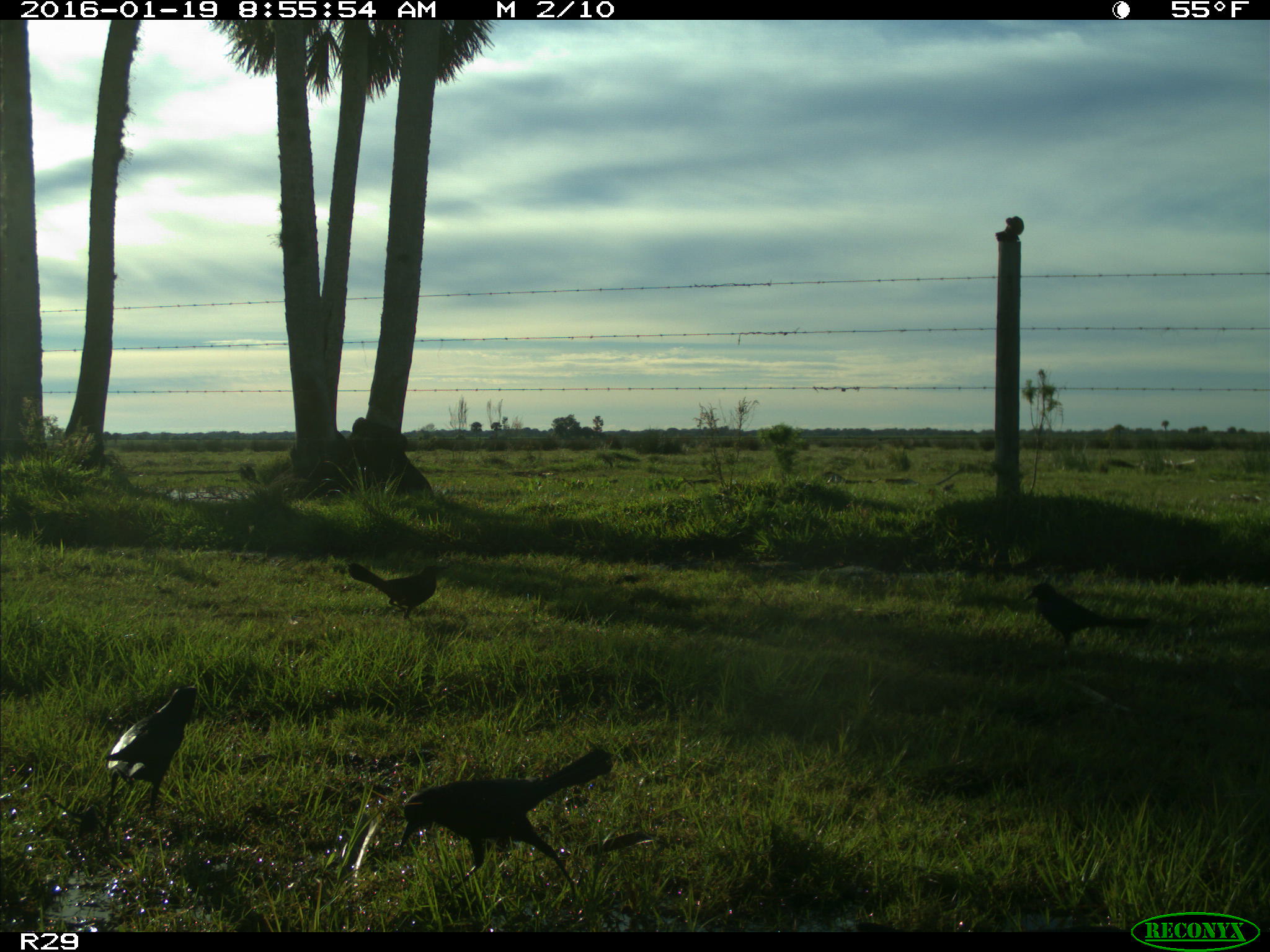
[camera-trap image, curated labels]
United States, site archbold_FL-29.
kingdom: Animalia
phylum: Chordata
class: Aves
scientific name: Aves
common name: birds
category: unidentified bird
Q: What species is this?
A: Unidentified bird (birds) (Aves).